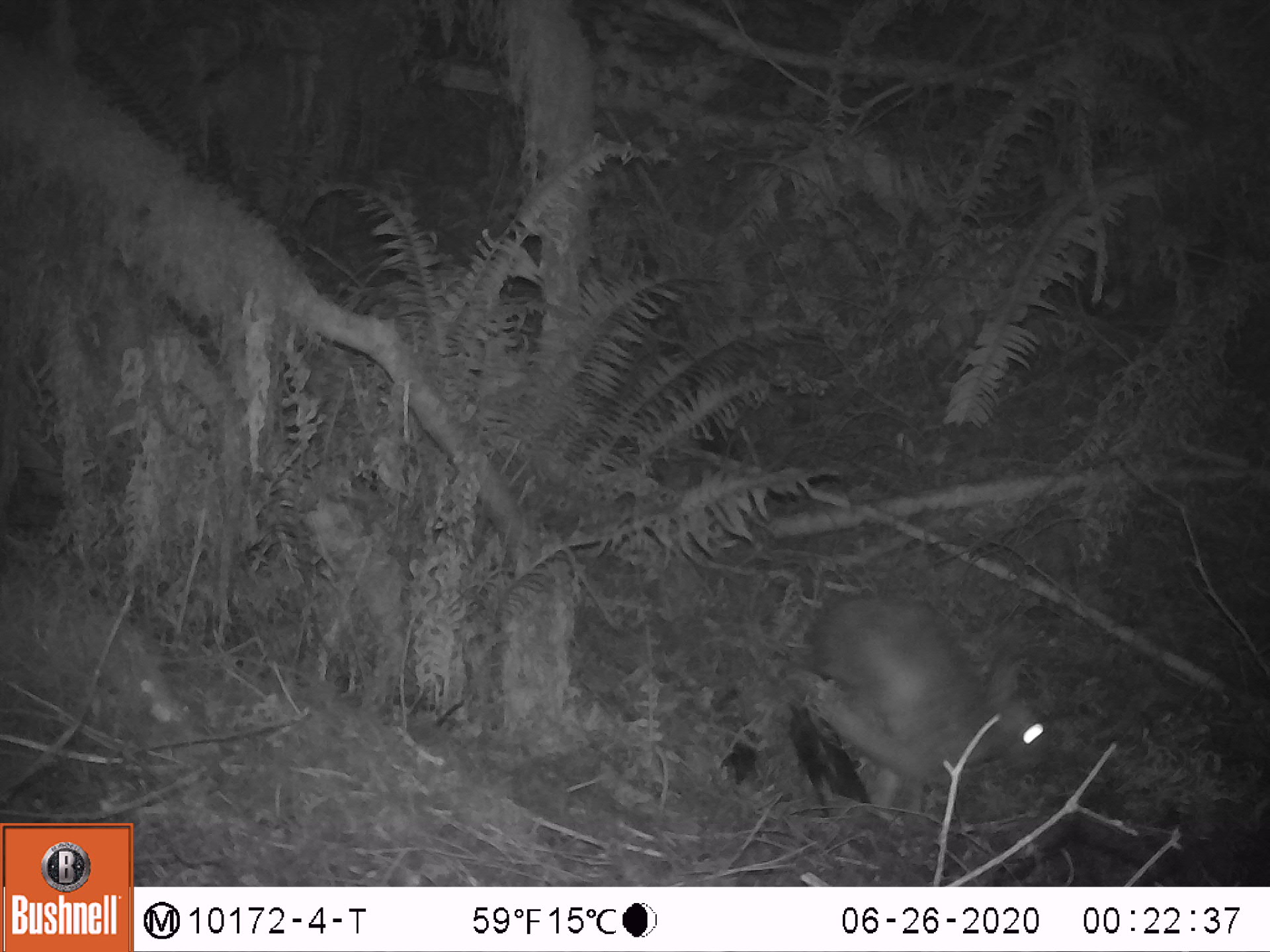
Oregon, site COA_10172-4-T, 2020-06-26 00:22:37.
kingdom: Animalia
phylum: Chordata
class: Mammalia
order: Lagomorpha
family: Leporidae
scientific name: Leporidae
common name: hares and rabbits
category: leporidae family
Leporidae family (hares and rabbits) (Leporidae).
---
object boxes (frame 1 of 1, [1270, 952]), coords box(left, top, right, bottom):
leporidae family: box(789, 581, 1055, 827)